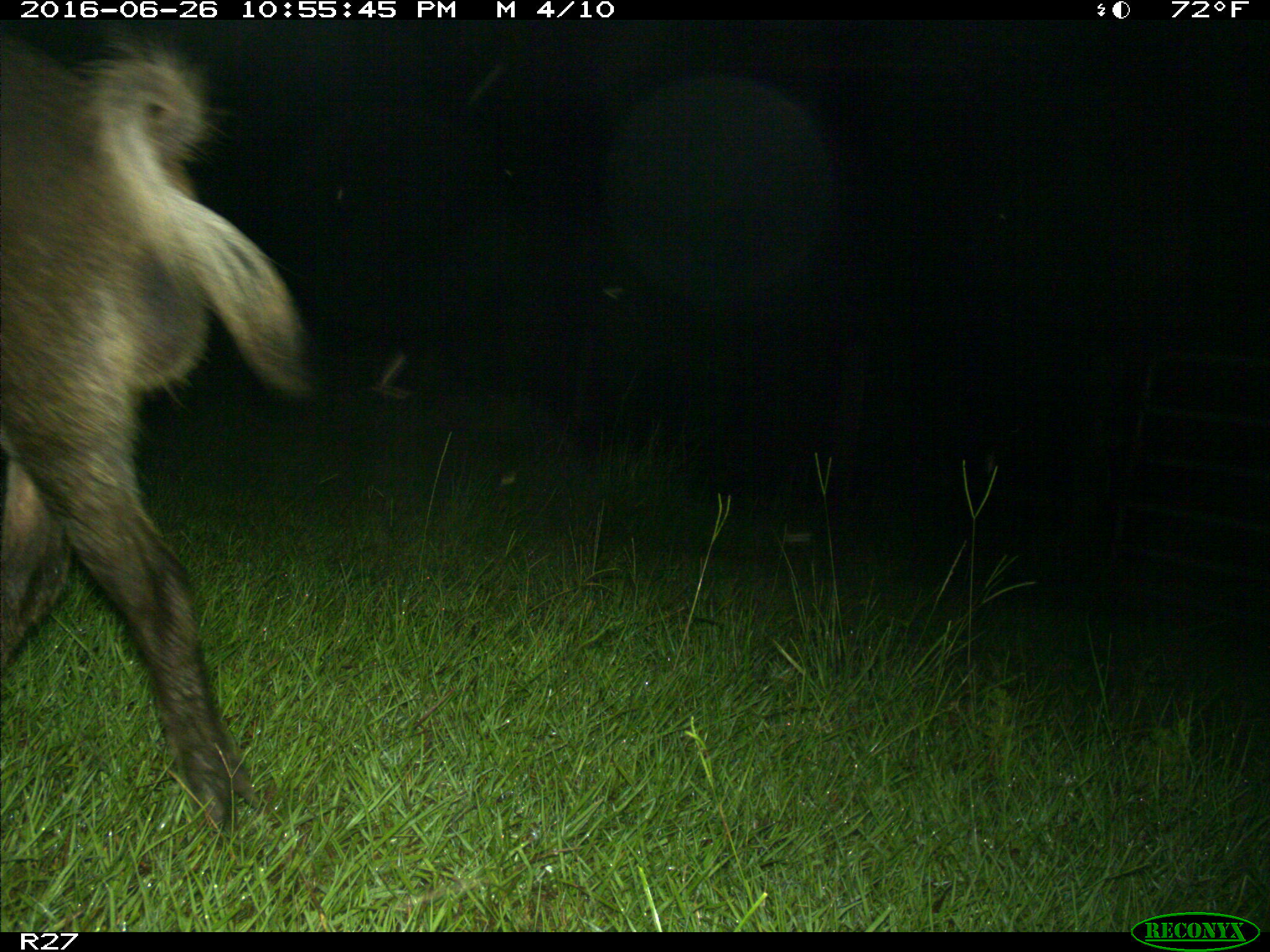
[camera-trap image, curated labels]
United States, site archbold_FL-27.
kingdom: Animalia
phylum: Chordata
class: Mammalia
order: Artiodactyla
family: Suidae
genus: Sus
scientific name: Sus scrofa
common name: wild boar